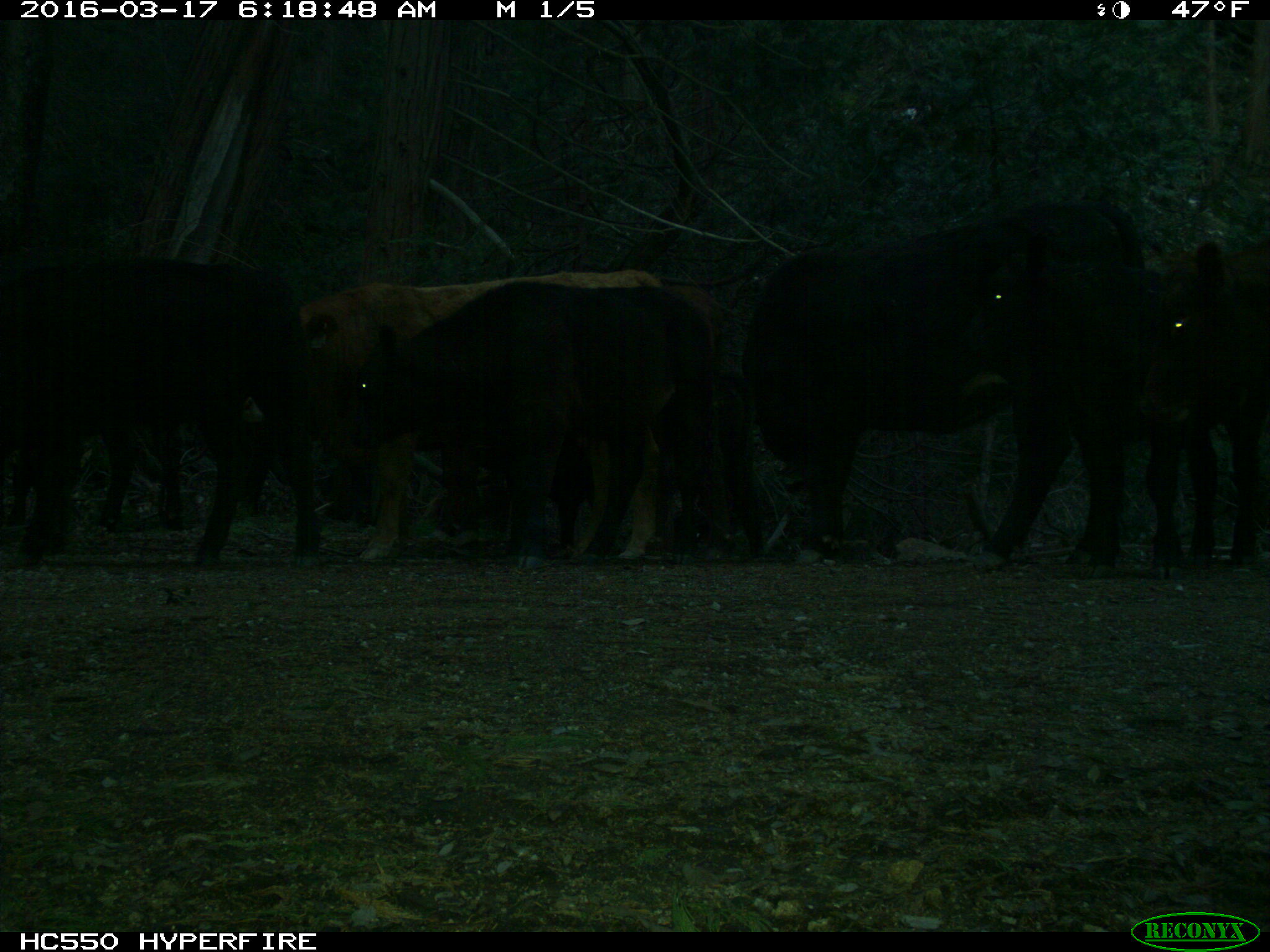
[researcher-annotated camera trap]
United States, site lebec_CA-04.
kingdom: Animalia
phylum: Chordata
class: Mammalia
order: Artiodactyla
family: Bovidae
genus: Bos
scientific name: Bos taurus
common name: domestic cow